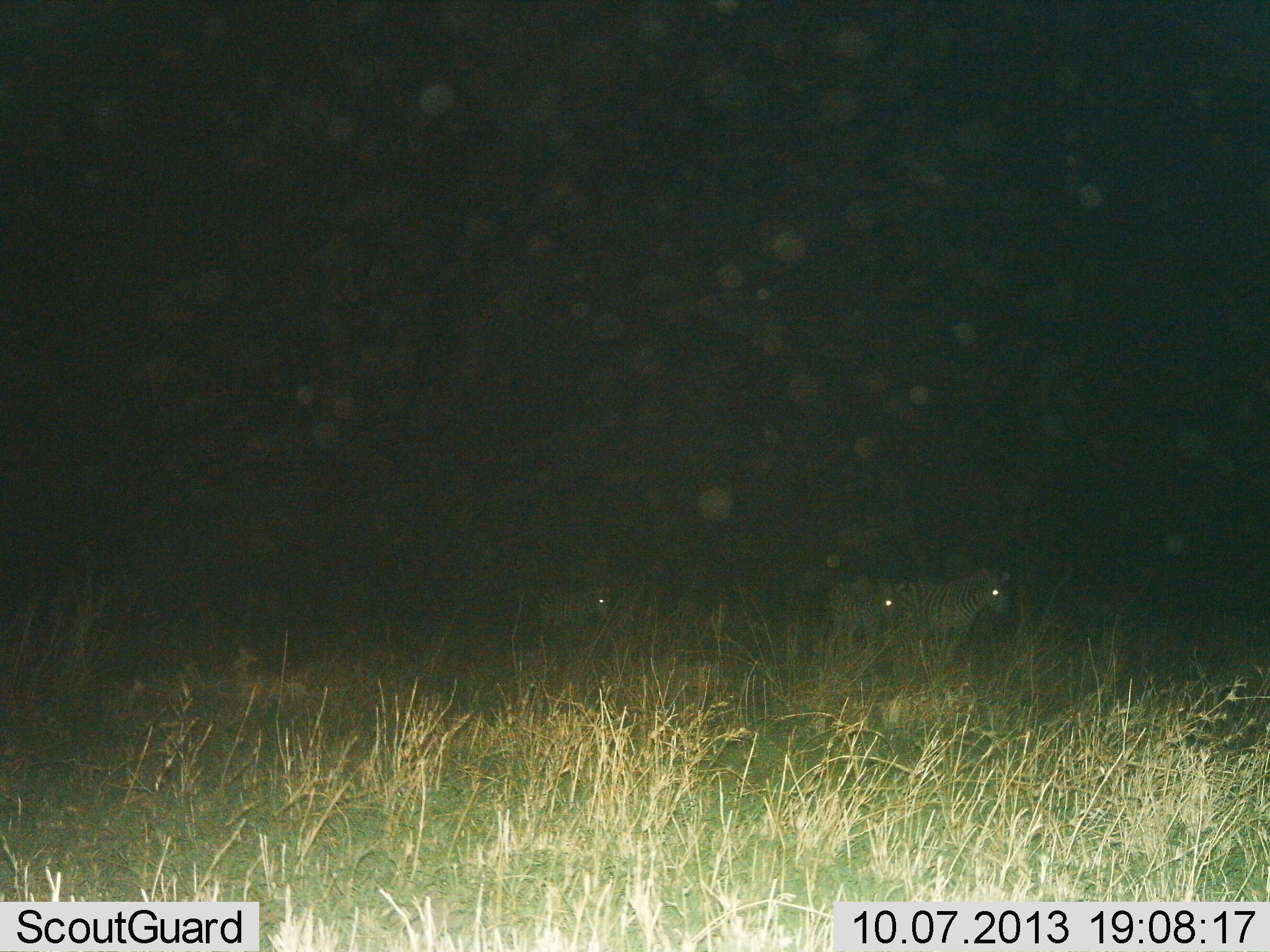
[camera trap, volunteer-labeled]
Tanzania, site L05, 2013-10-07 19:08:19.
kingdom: Animalia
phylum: Chordata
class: Mammalia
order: Perissodactyla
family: Equidae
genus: Equus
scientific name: Equus quagga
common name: plains zebra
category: zebra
Zebra (plains zebra) (Equus quagga), count 3. Behavior (volunteer vote fractions): standing 60%, resting 0%, moving 40%, interacting 0%. Young present (vote fraction): 0%. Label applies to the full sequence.